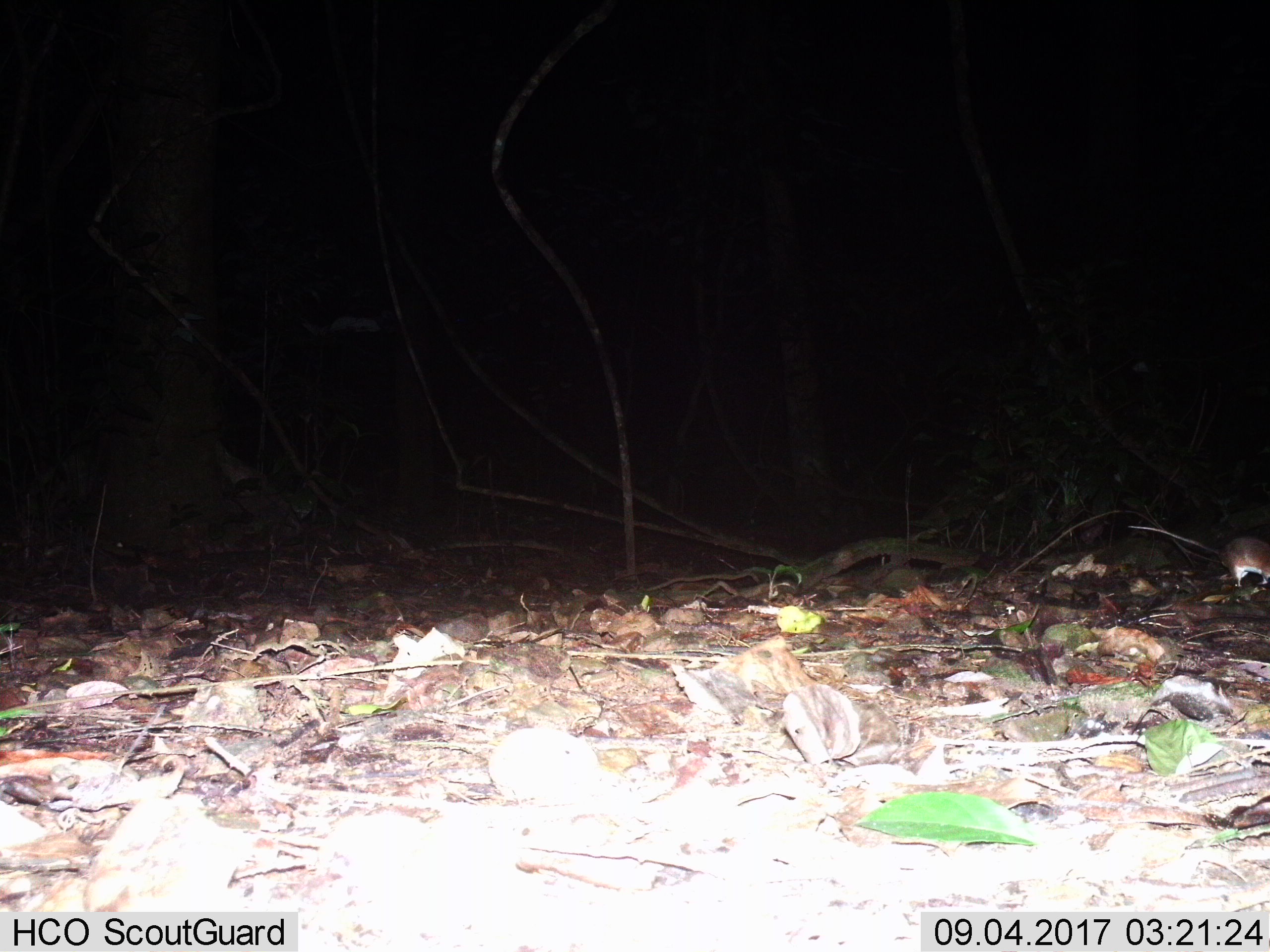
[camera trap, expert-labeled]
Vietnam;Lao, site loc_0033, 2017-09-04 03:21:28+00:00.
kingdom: Animalia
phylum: Chordata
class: Mammalia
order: Rodentia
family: Muridae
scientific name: Muridae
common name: old-world mice and rats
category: unidentified murid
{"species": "unidentified murid (old-world mice and rats) (Muridae)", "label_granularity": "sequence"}